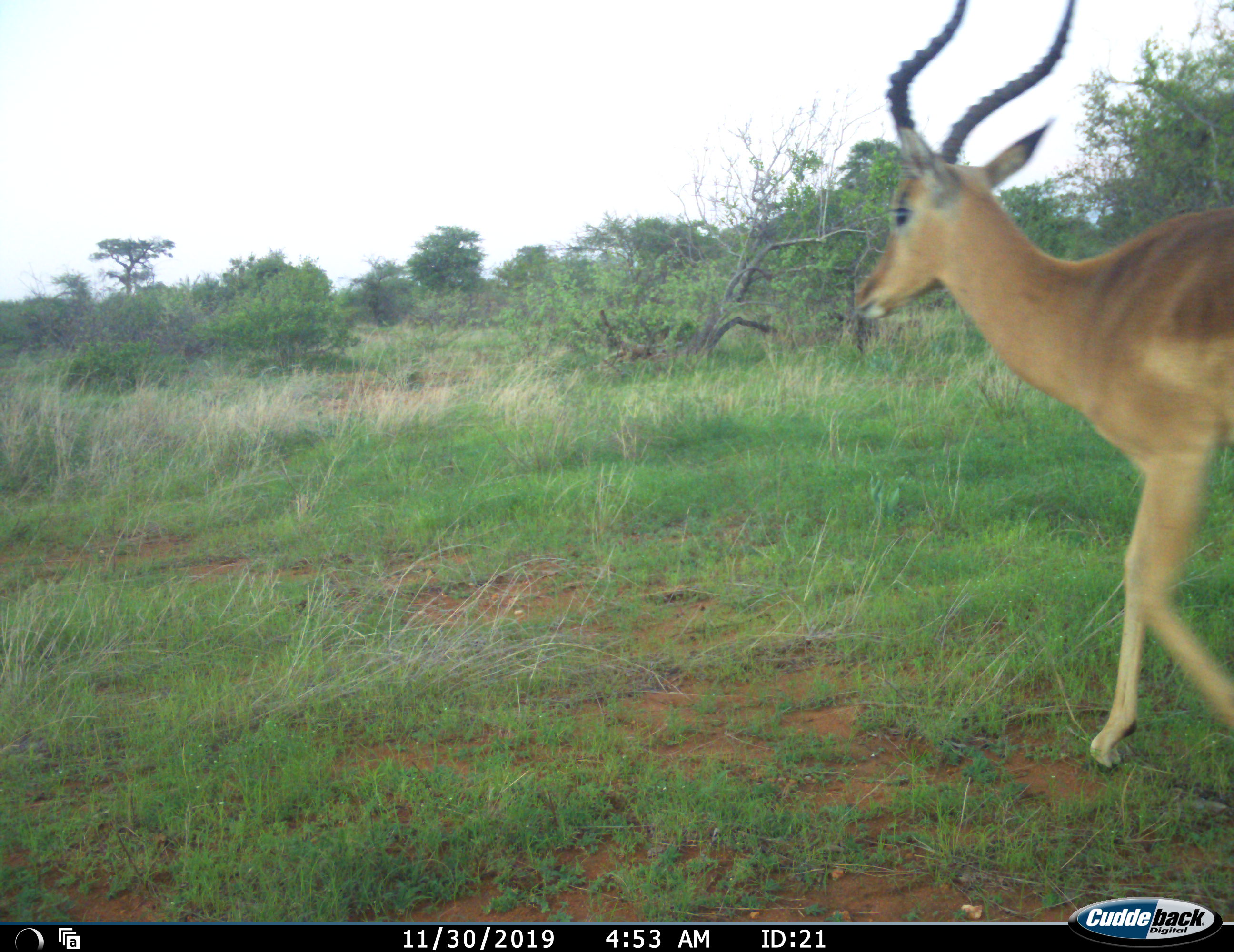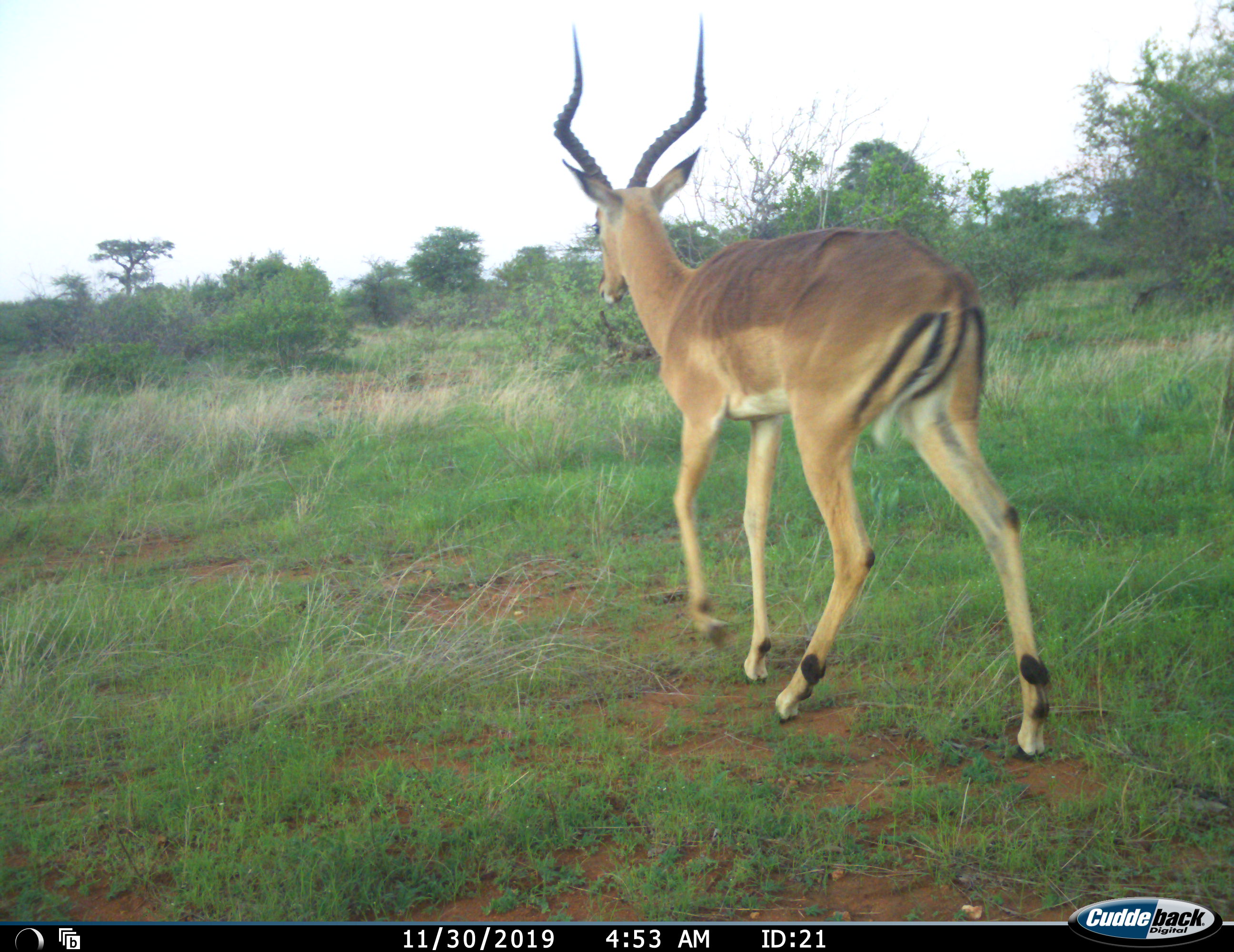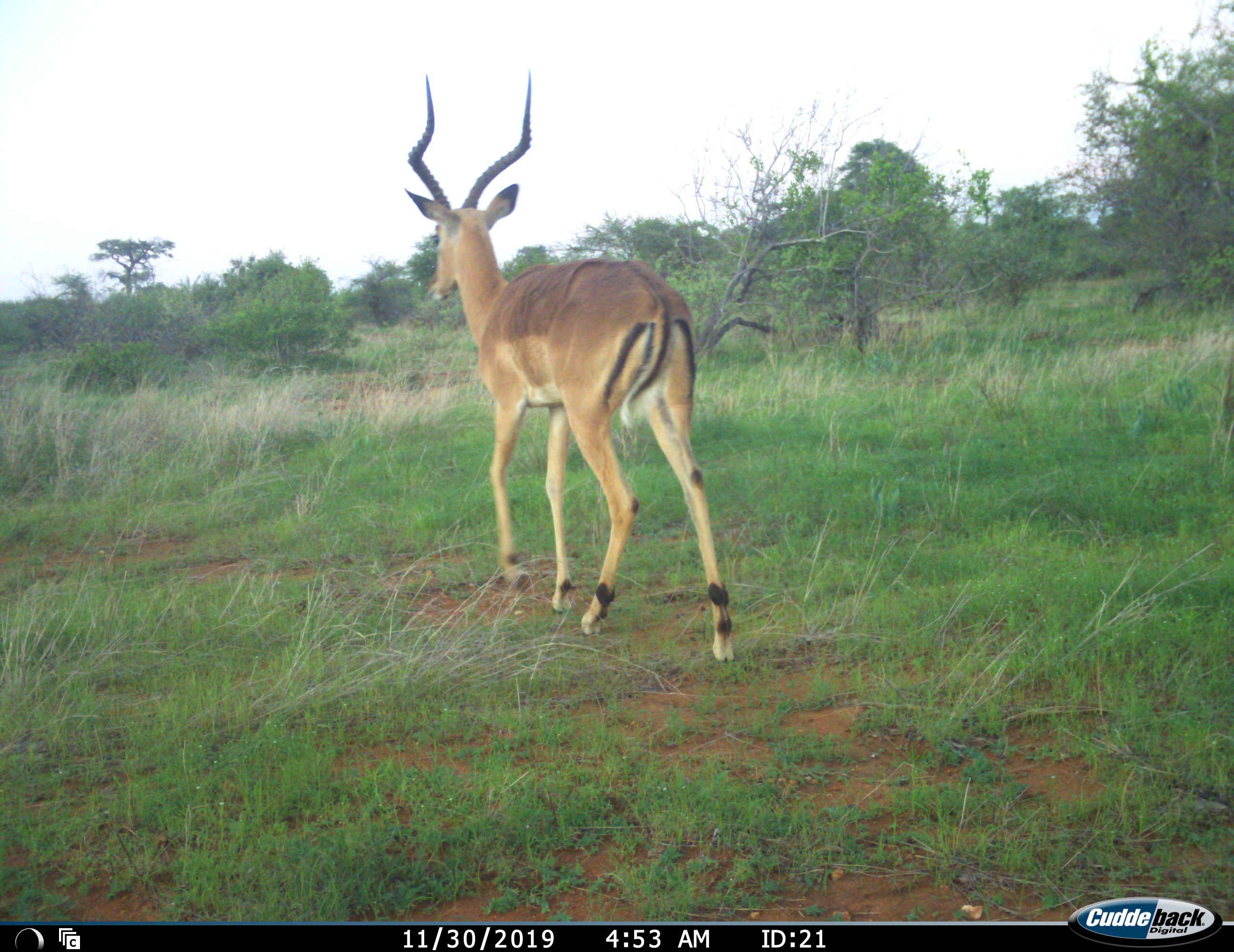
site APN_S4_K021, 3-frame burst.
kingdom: Animalia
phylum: Chordata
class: Mammalia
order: Artiodactyla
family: Bovidae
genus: Aepyceros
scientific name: Aepyceros melampus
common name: impala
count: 1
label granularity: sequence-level